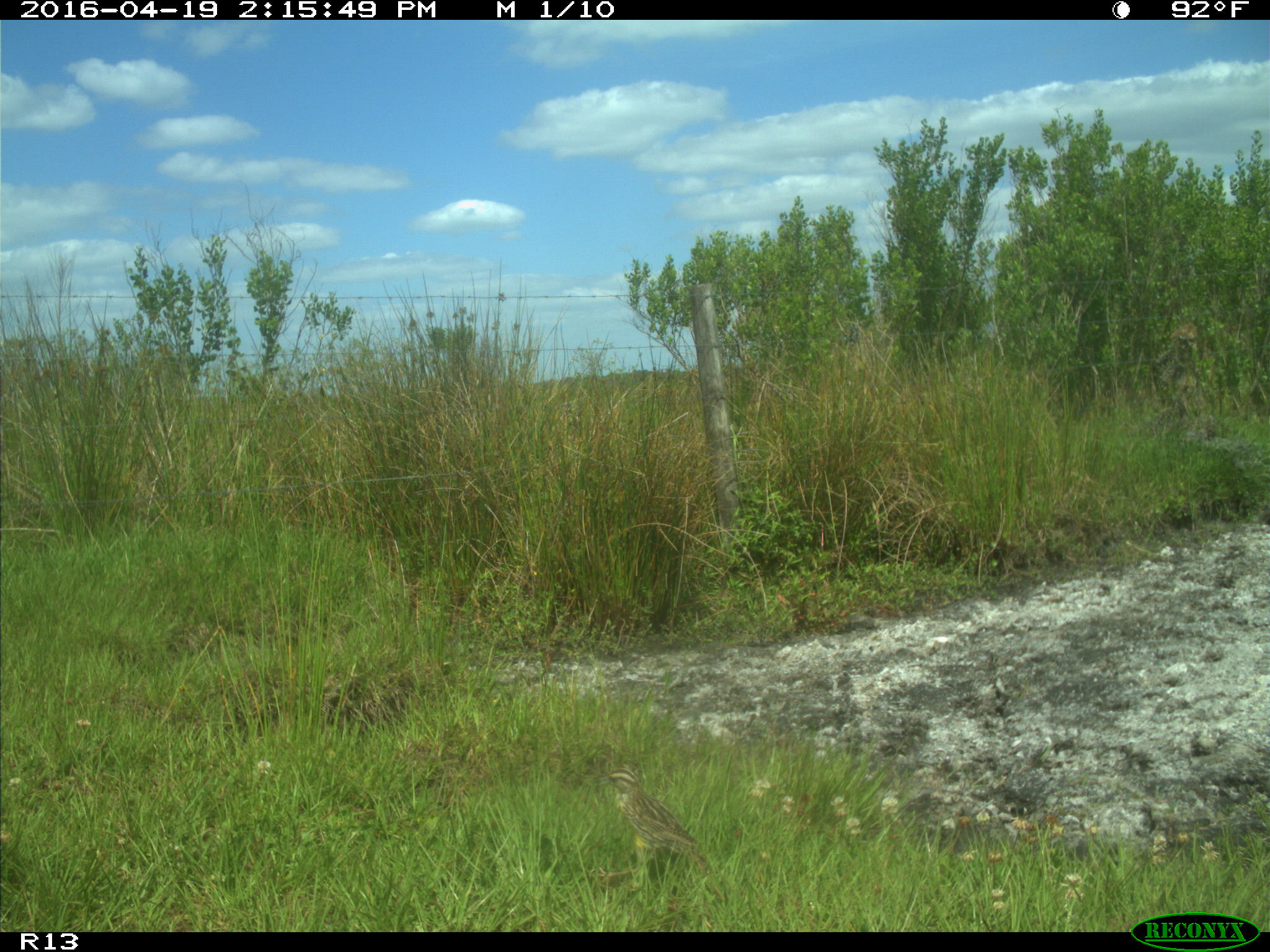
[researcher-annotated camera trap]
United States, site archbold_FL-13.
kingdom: Animalia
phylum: Chordata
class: Aves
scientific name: Aves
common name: birds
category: unidentified bird